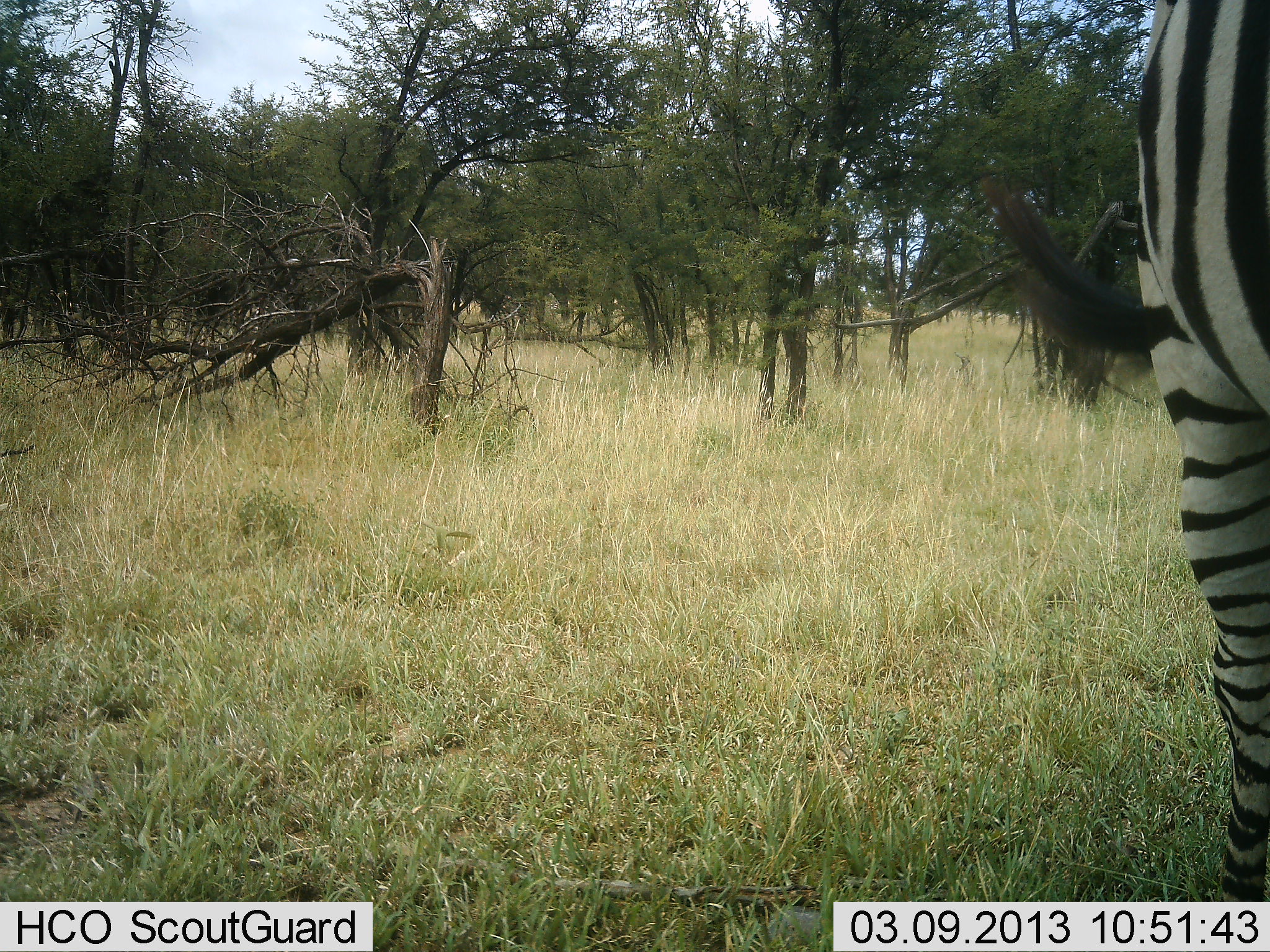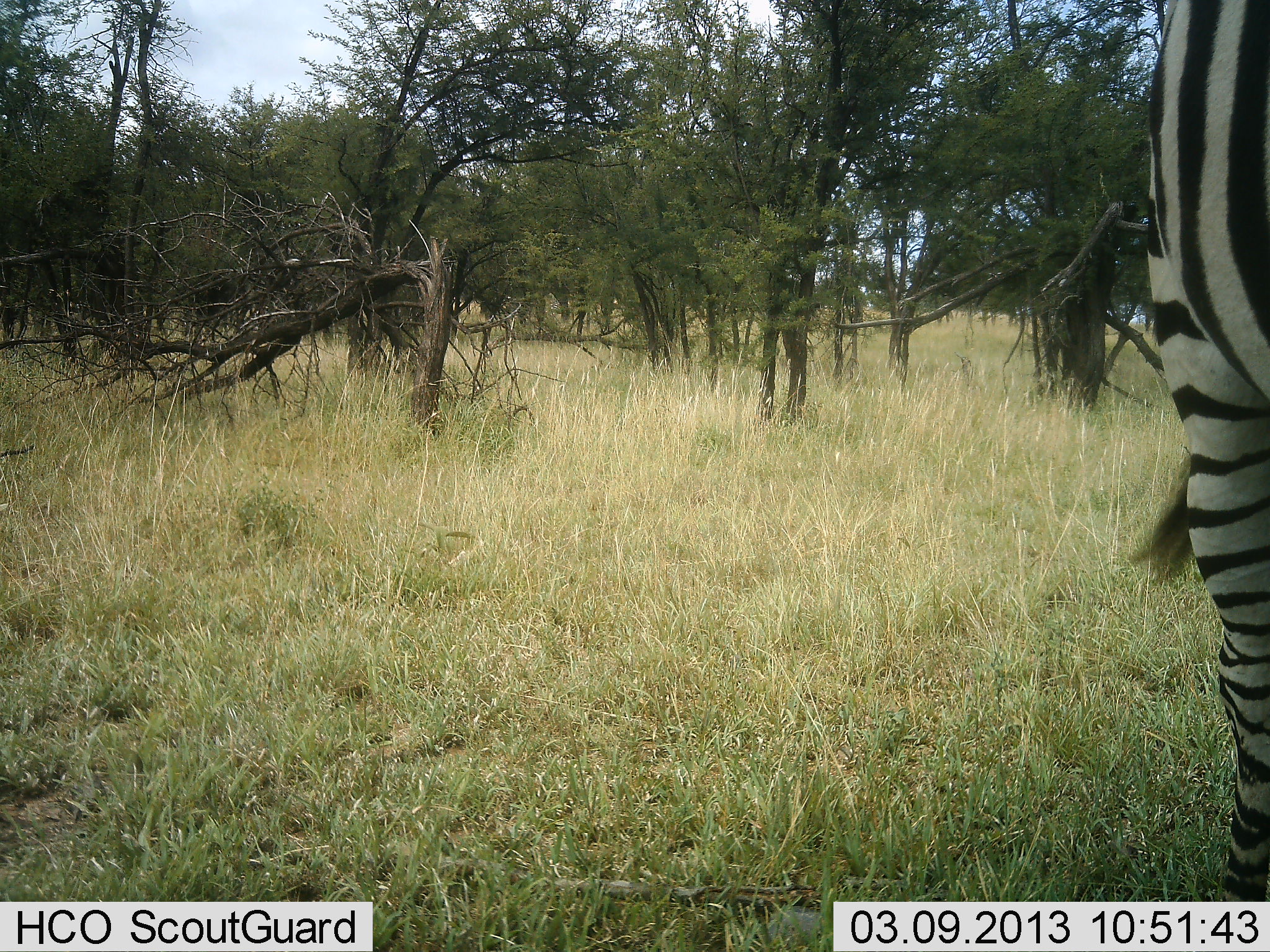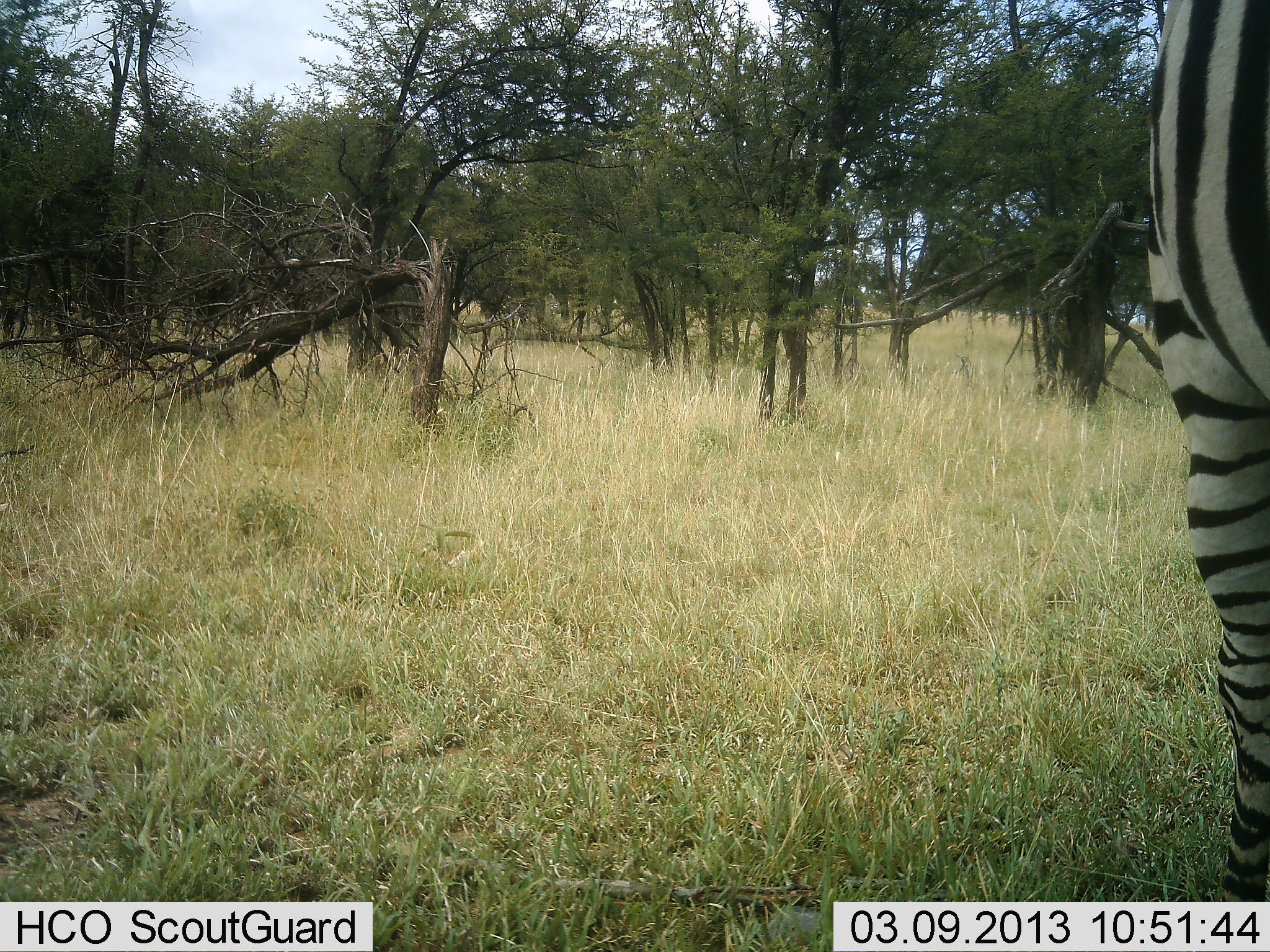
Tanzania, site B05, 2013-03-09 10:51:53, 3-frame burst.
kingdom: Animalia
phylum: Chordata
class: Mammalia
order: Perissodactyla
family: Equidae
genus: Equus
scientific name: Equus quagga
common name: plains zebra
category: zebra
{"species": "zebra (plains zebra) (Equus quagga)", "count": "1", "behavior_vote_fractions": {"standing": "90%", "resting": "3%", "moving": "10%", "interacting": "0%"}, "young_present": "0%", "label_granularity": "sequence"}